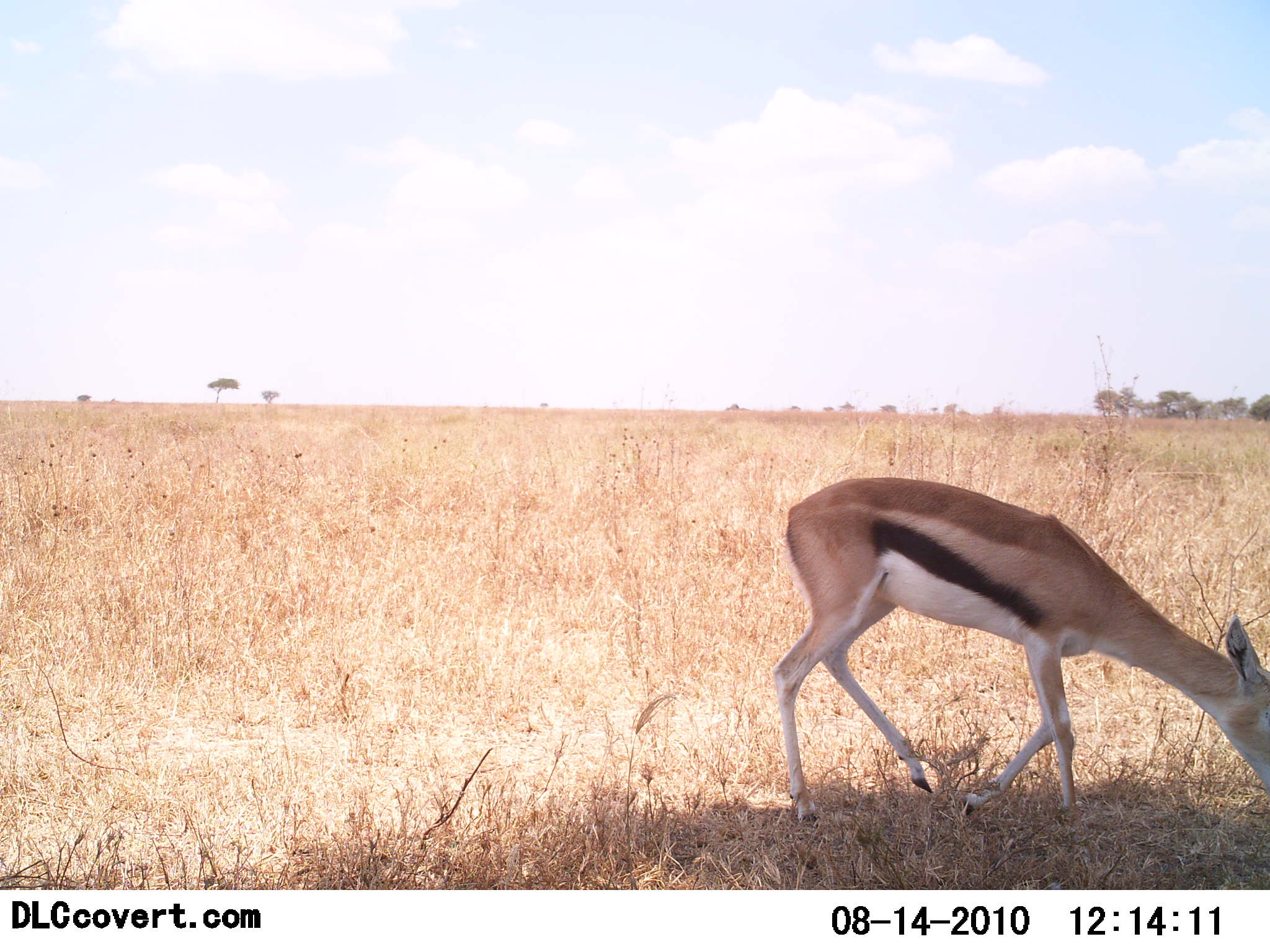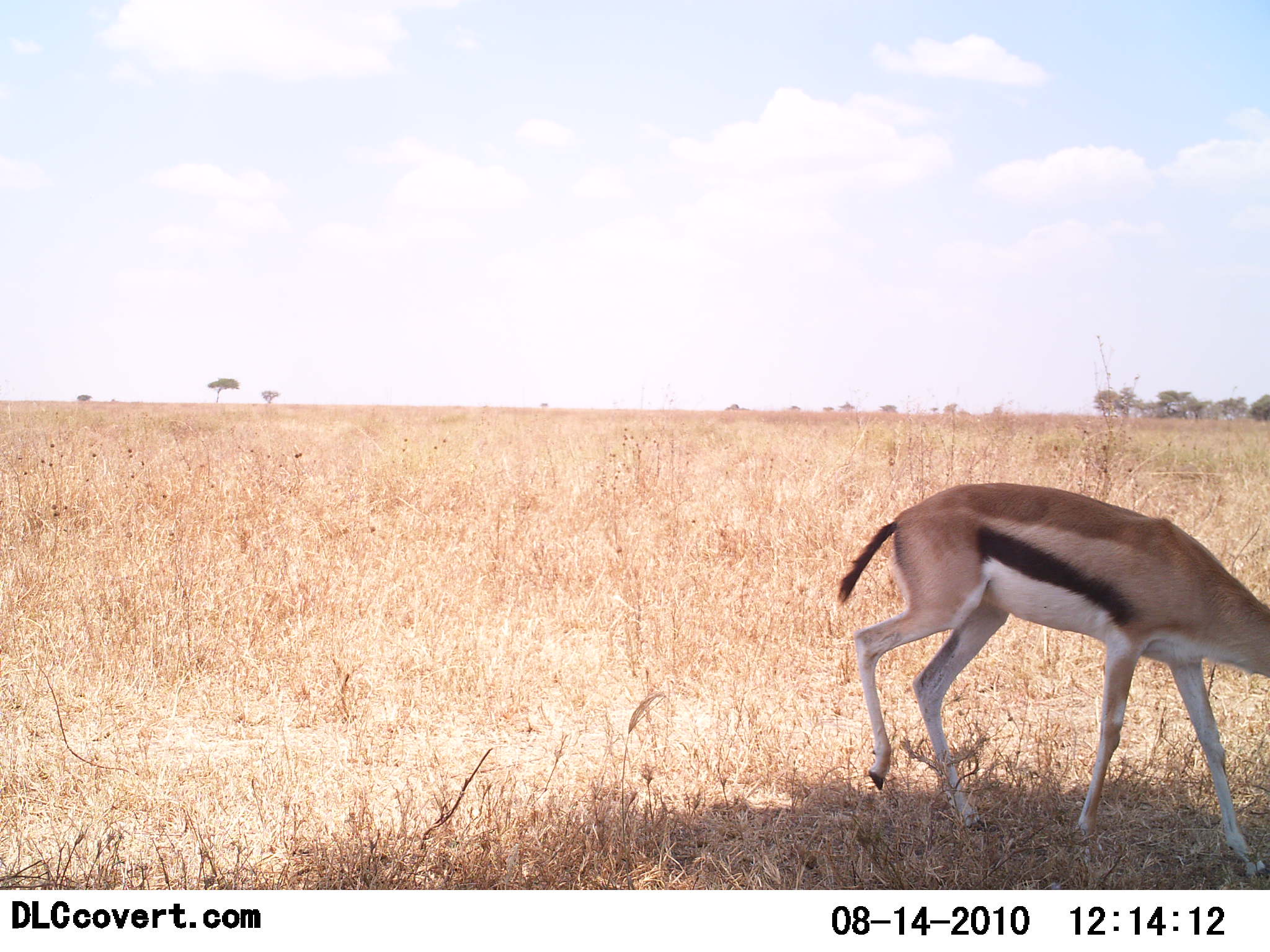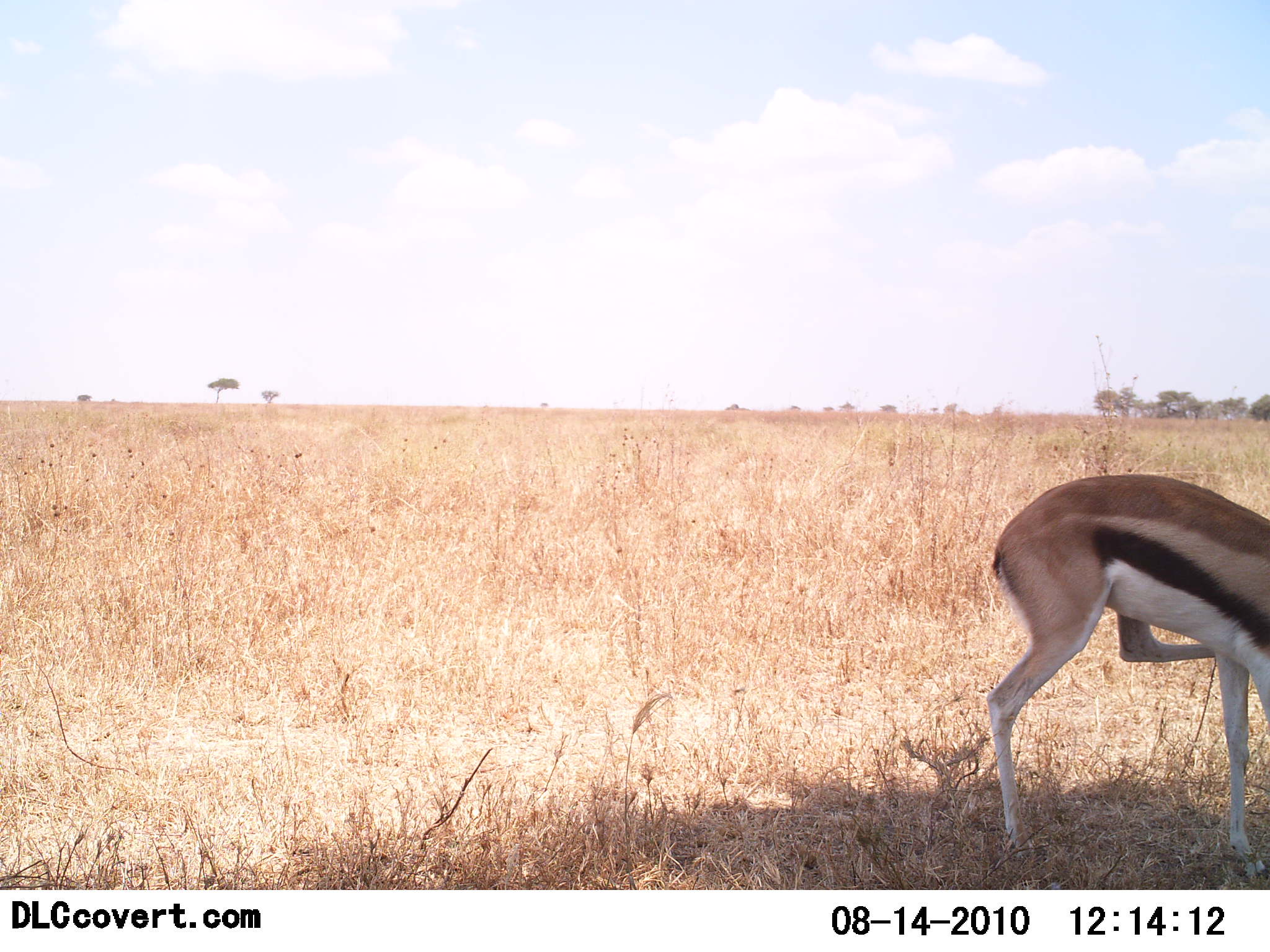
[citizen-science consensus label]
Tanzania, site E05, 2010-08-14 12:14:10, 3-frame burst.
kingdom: Animalia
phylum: Chordata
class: Mammalia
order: Artiodactyla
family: Bovidae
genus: Eudorcas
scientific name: Eudorcas thomsonii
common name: thomson's gazelle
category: gazellethomsons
Gazellethomsons (thomson's gazelle) (Eudorcas thomsonii), count 1. Behavior (volunteer vote fractions): standing 4%, resting 0%, moving 77%, interacting 0%. Young present (vote fraction): 0%. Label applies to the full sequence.